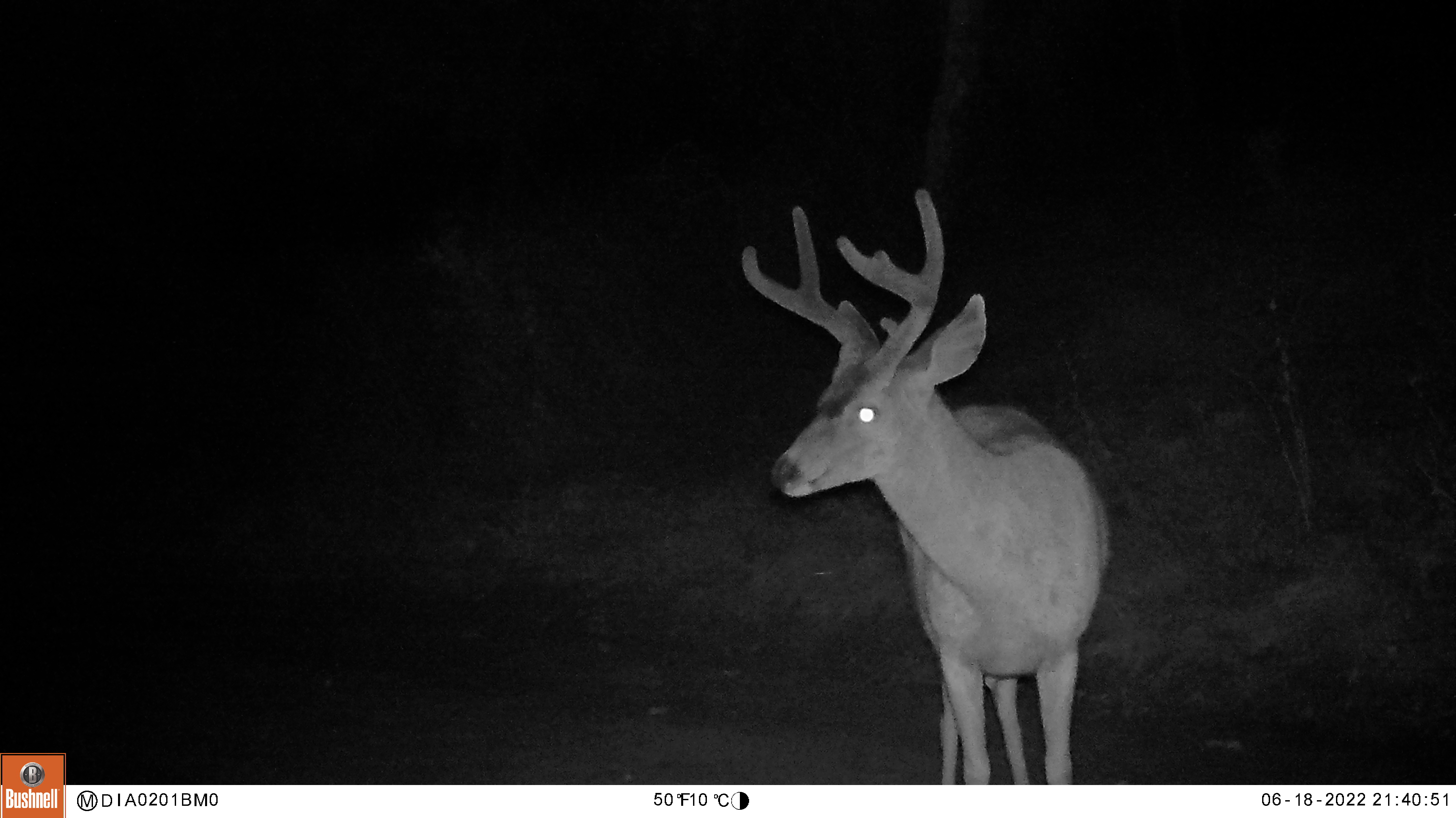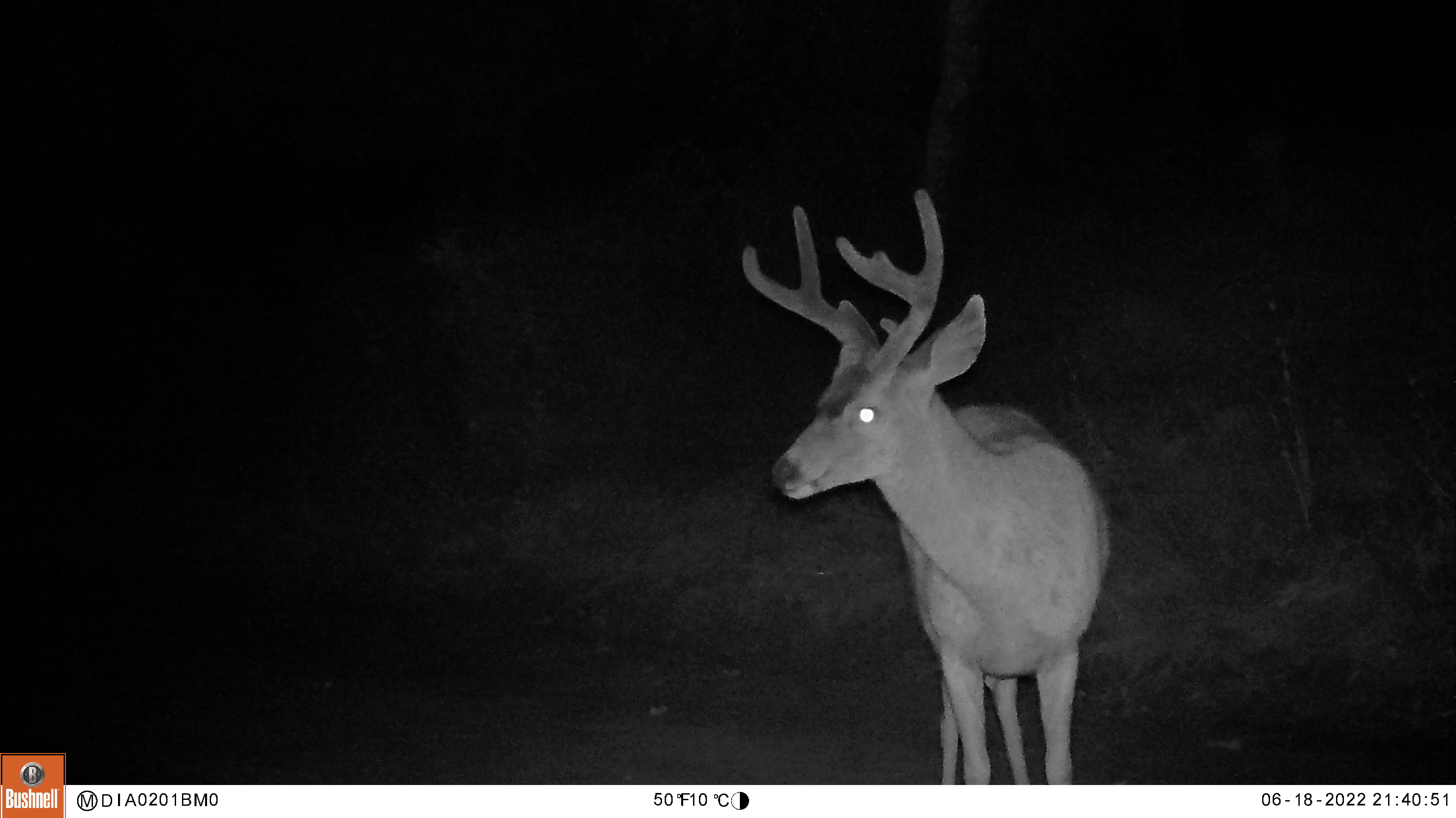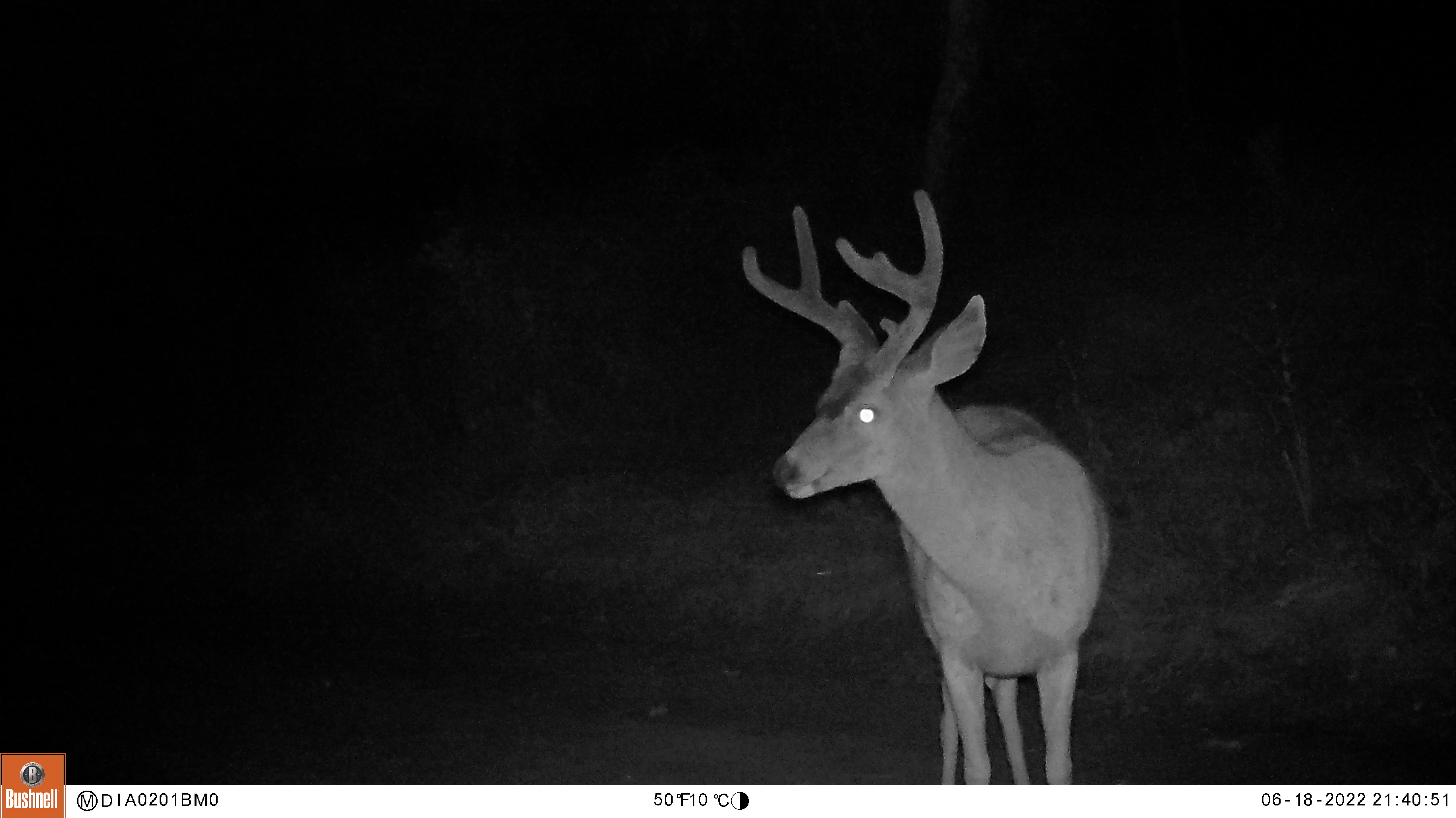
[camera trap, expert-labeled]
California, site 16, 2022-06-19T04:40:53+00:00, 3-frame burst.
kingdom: Animalia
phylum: Chordata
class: Mammalia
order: Artiodactyla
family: Cervidae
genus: Odocoileus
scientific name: Odocoileus hemionus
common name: mule deer